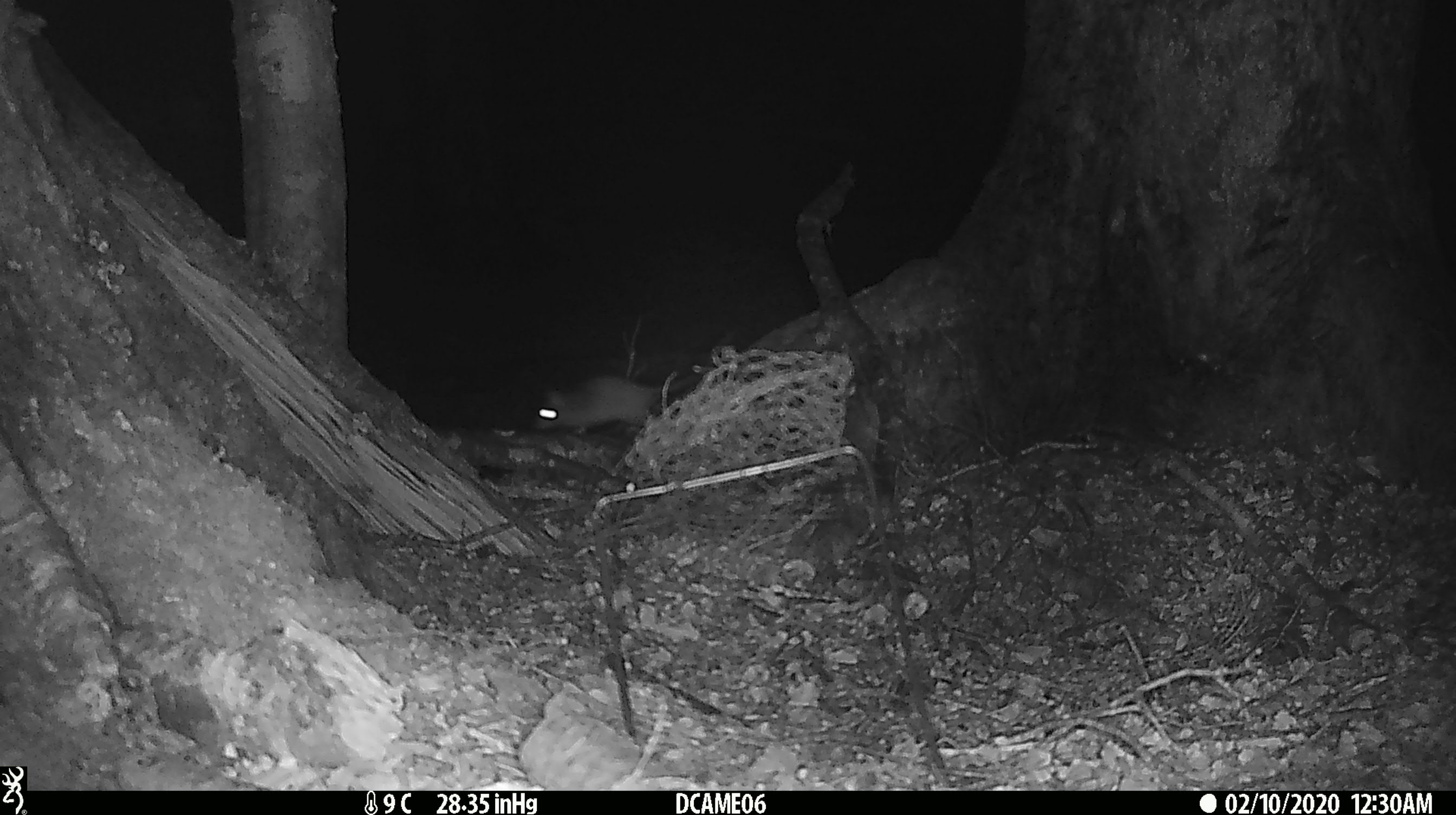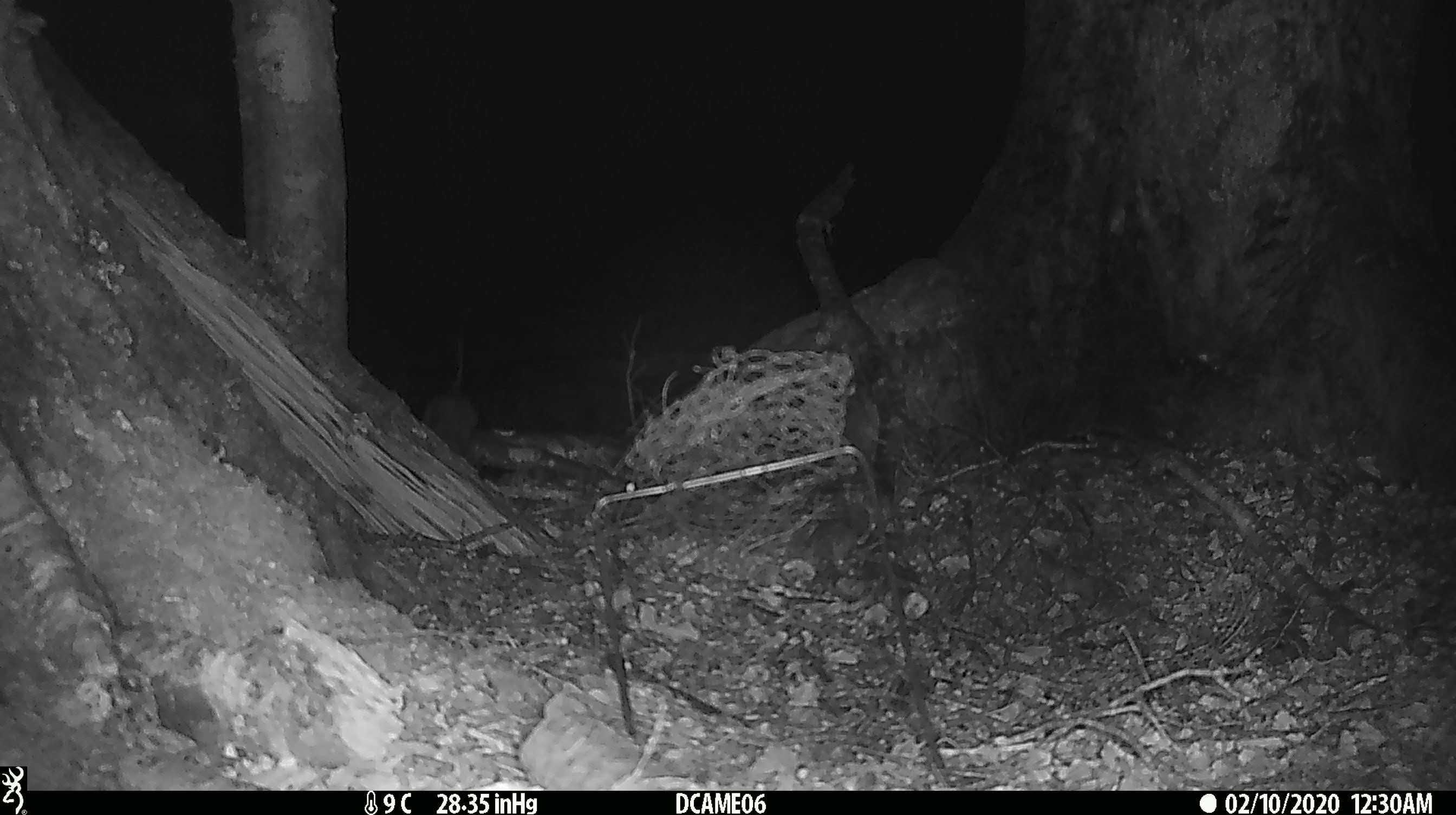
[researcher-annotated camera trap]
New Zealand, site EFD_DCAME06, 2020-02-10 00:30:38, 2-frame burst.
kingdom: Animalia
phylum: Chordata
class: Mammalia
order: Rodentia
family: Muridae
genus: Rattus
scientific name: Rattus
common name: rat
Rat (Rattus).